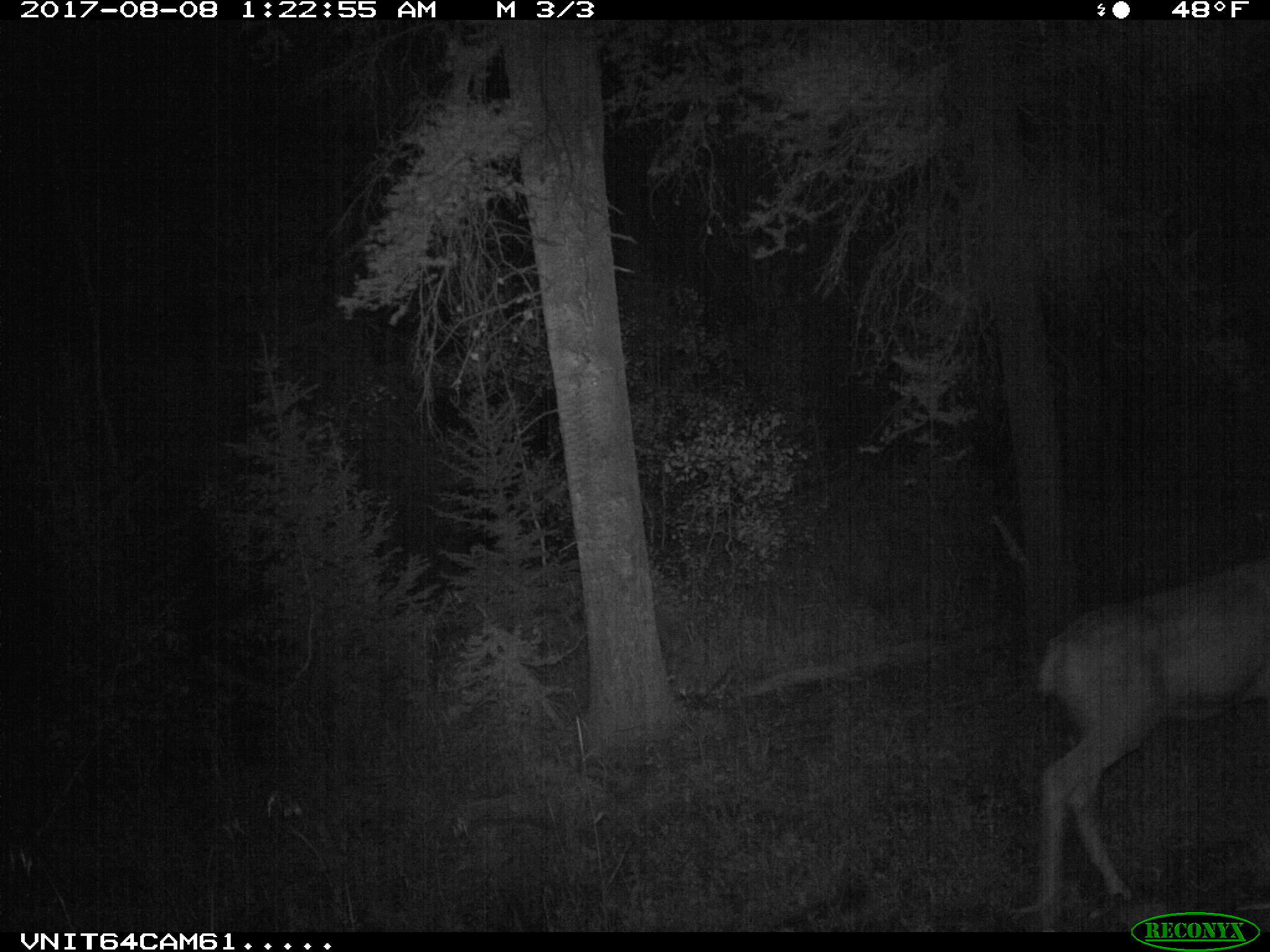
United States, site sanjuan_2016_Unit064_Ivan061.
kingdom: Animalia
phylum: Chordata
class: Mammalia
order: Artiodactyla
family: Cervidae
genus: Odocoileus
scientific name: Odocoileus hemionus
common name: mule deer